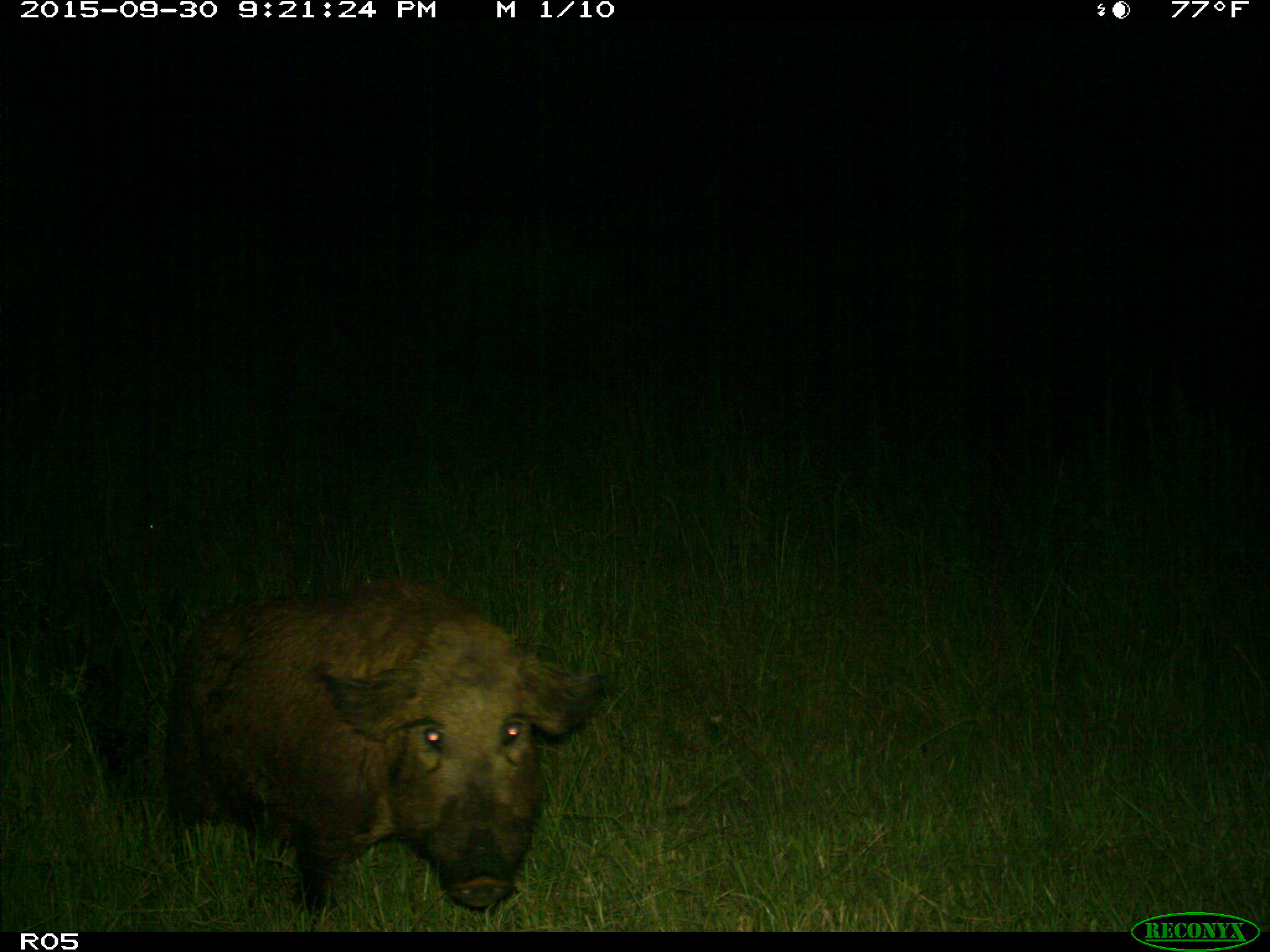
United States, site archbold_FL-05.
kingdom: Animalia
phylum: Chordata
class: Mammalia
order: Artiodactyla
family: Suidae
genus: Sus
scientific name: Sus scrofa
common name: wild boar